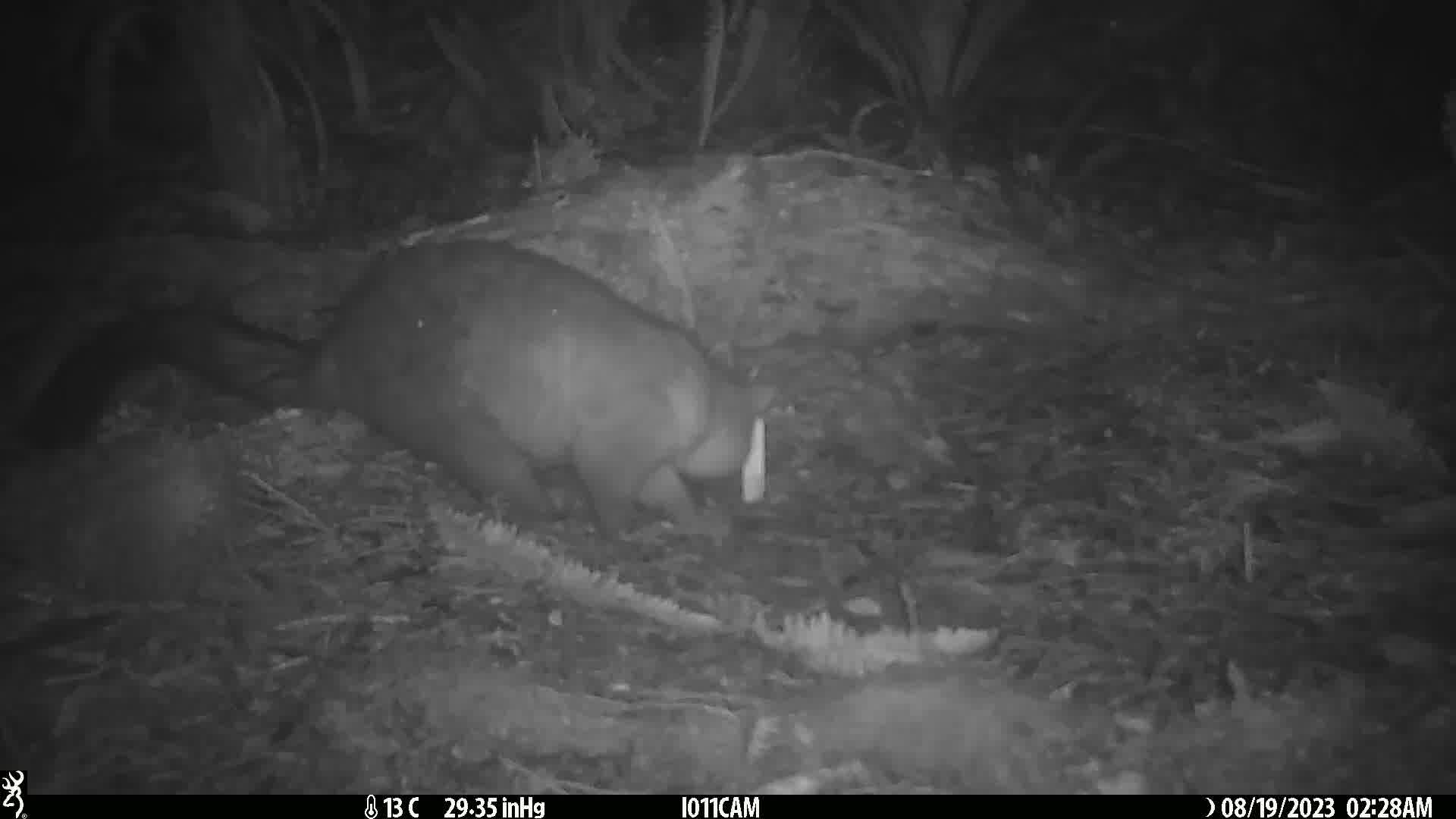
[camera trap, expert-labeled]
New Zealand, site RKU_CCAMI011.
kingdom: Animalia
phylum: Chordata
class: Mammalia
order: Diprotodontia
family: Phalangeridae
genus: Trichosurus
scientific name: Trichosurus vulpecula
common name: common brushtail possum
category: possum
Possum (common brushtail possum) (Trichosurus vulpecula).